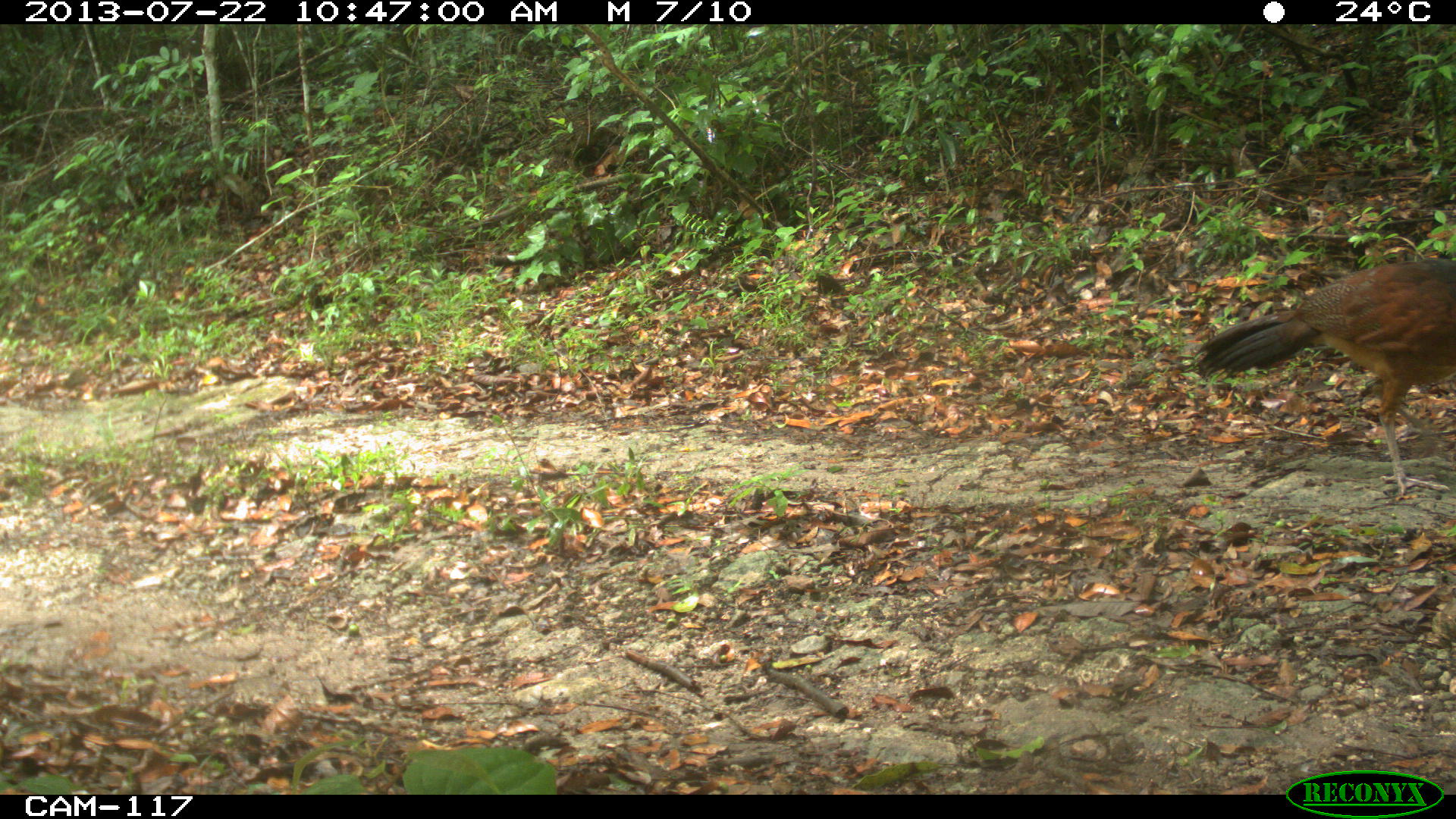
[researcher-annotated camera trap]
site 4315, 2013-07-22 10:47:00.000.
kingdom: Animalia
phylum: Chordata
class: Aves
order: Galliformes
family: Cracidae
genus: Crax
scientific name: Crax rubra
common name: great curassow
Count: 1.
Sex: female.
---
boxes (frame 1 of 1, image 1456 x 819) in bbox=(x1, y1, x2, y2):
crax rubra: bbox=(1196, 258, 1454, 495)